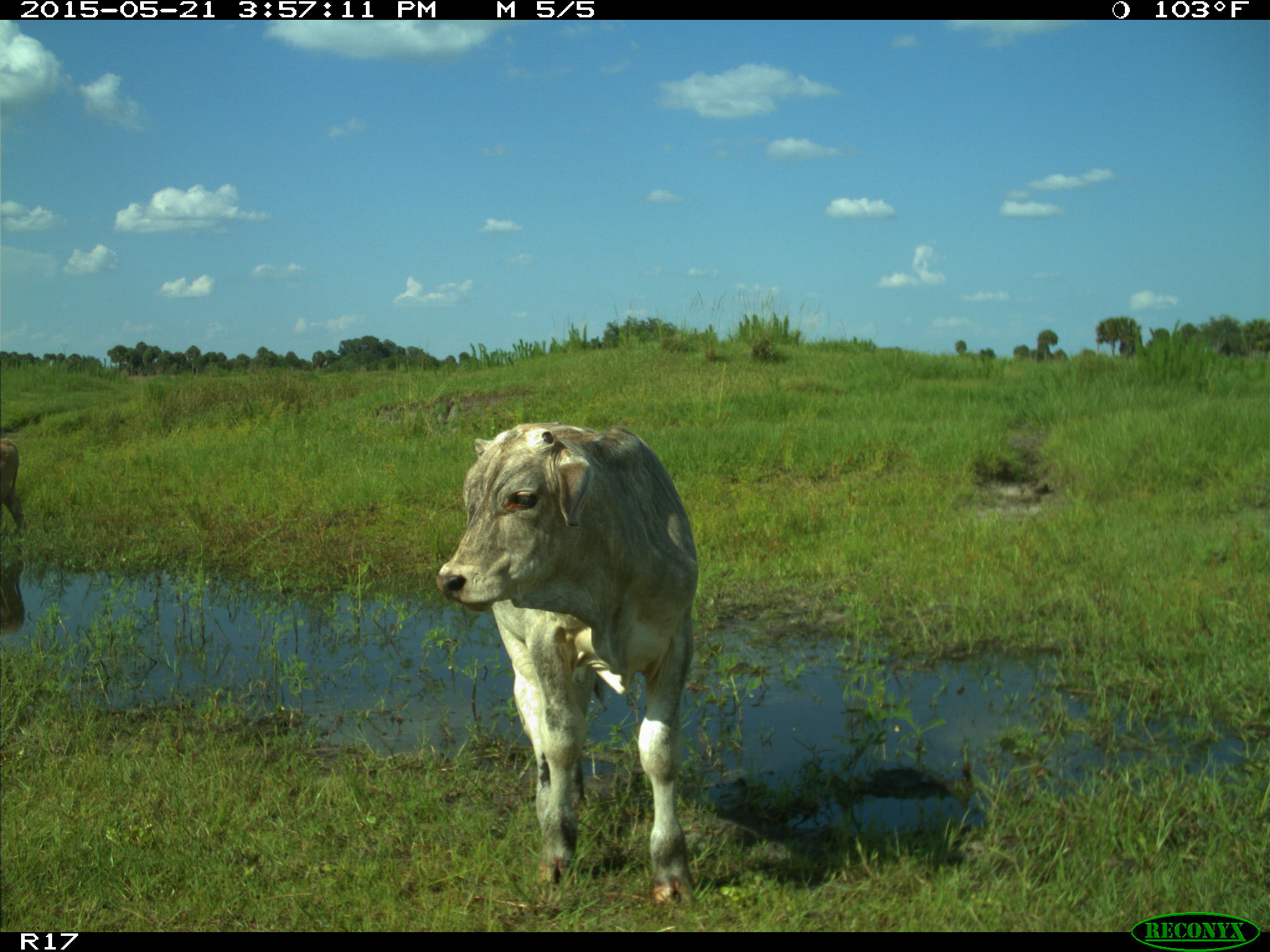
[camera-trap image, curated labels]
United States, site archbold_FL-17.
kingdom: Animalia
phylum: Chordata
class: Mammalia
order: Artiodactyla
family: Bovidae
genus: Bos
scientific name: Bos taurus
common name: domestic cow